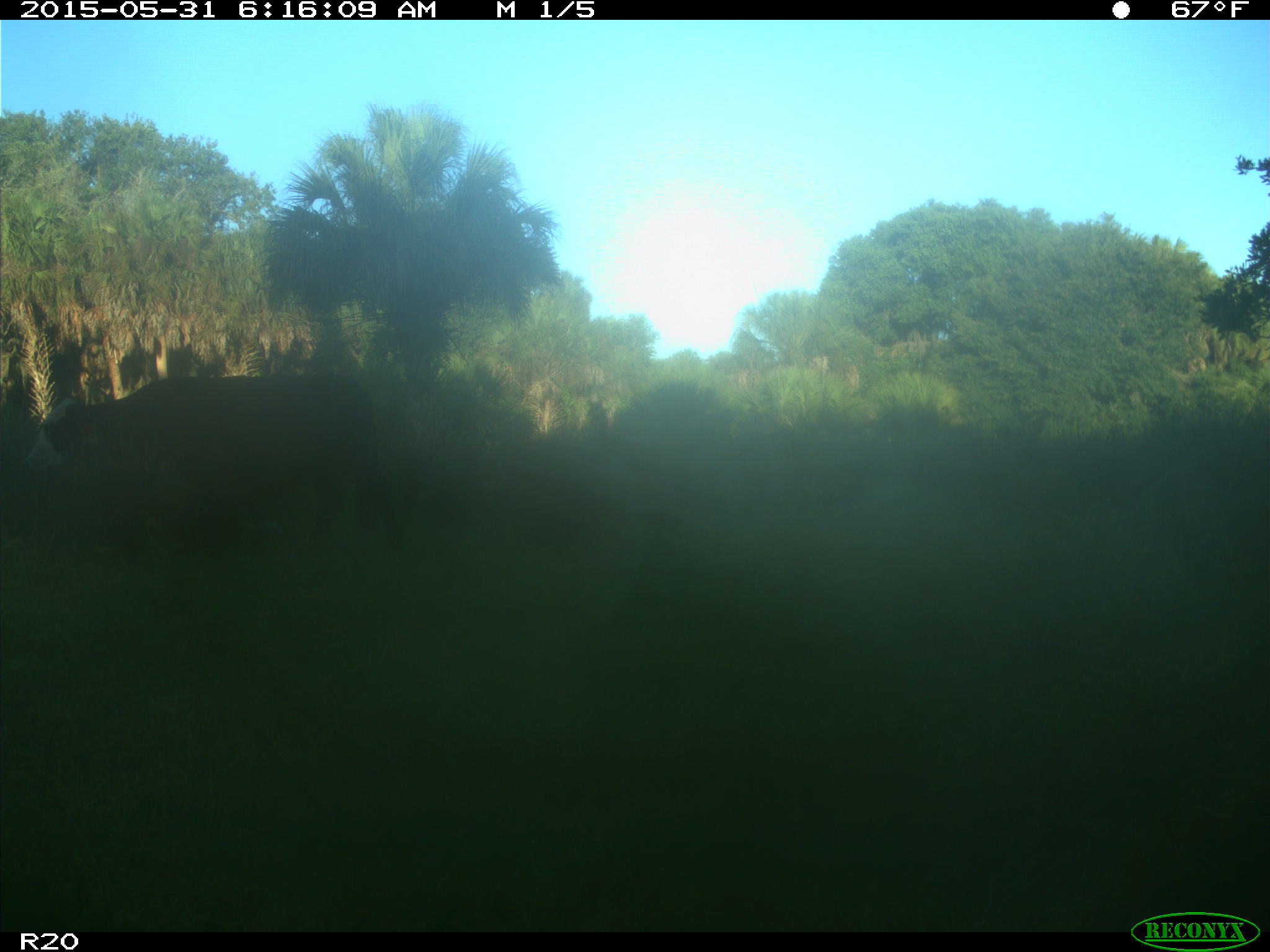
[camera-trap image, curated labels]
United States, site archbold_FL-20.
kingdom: Animalia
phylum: Chordata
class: Mammalia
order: Artiodactyla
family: Bovidae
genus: Bos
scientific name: Bos taurus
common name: domestic cow